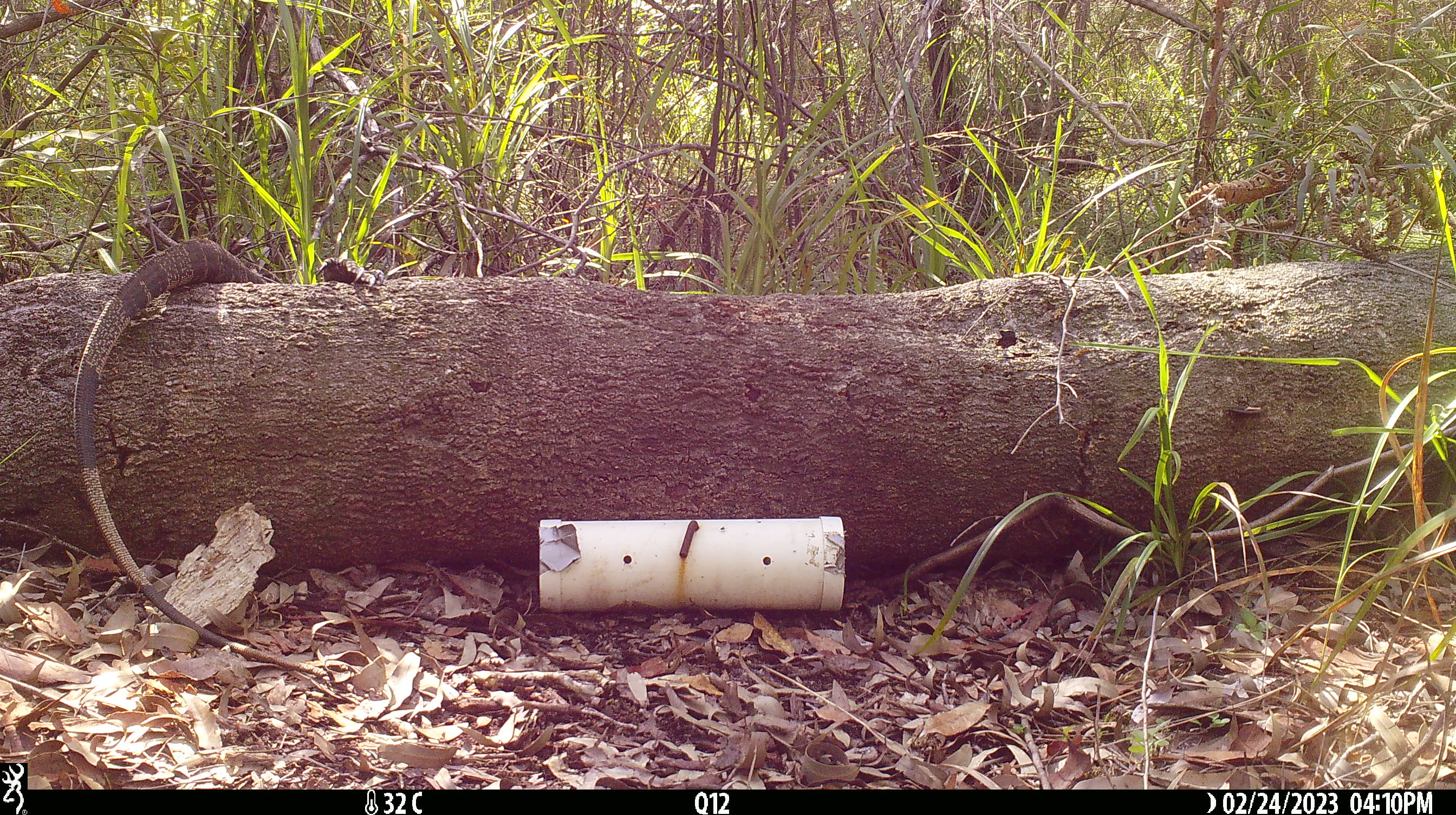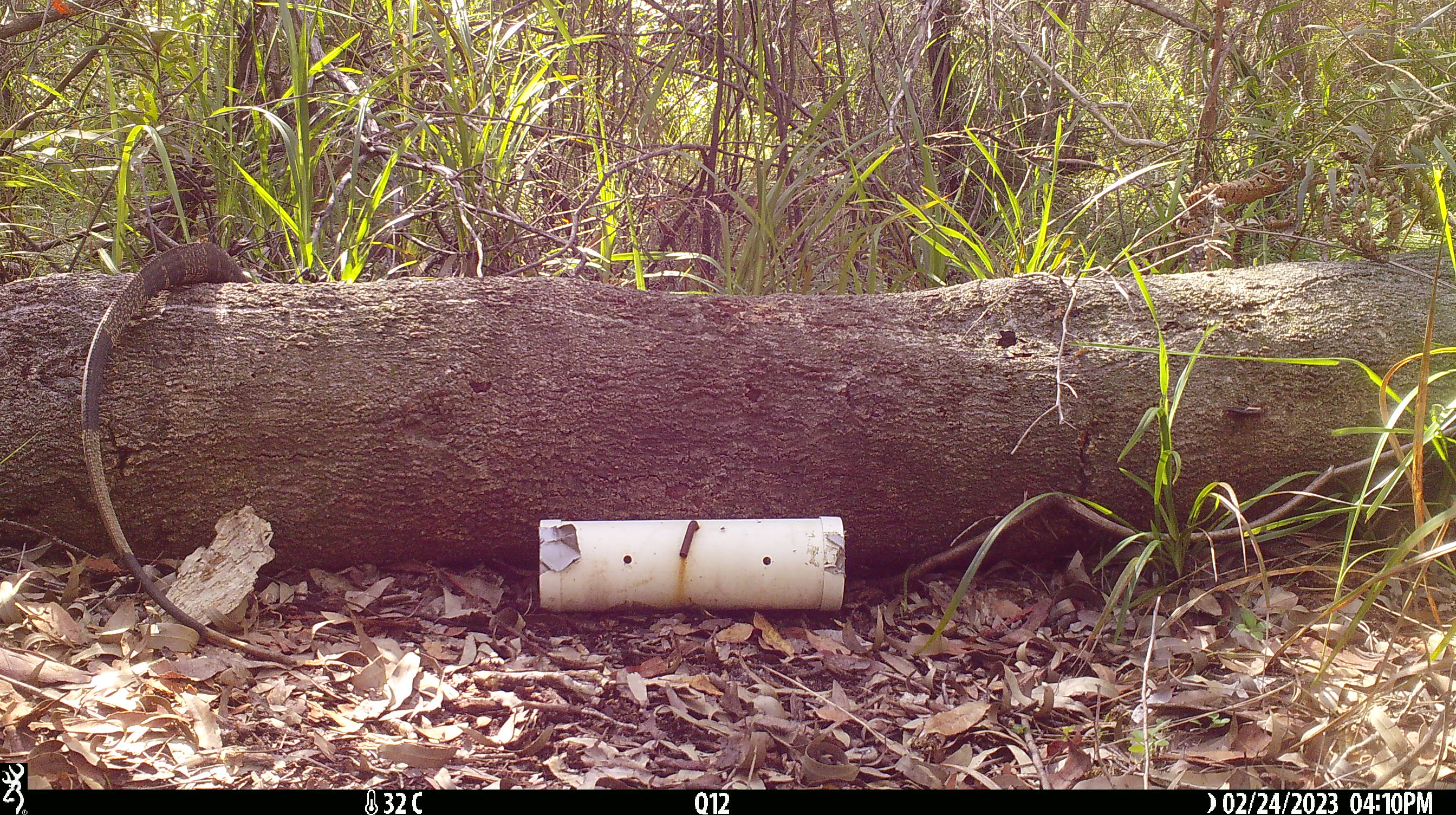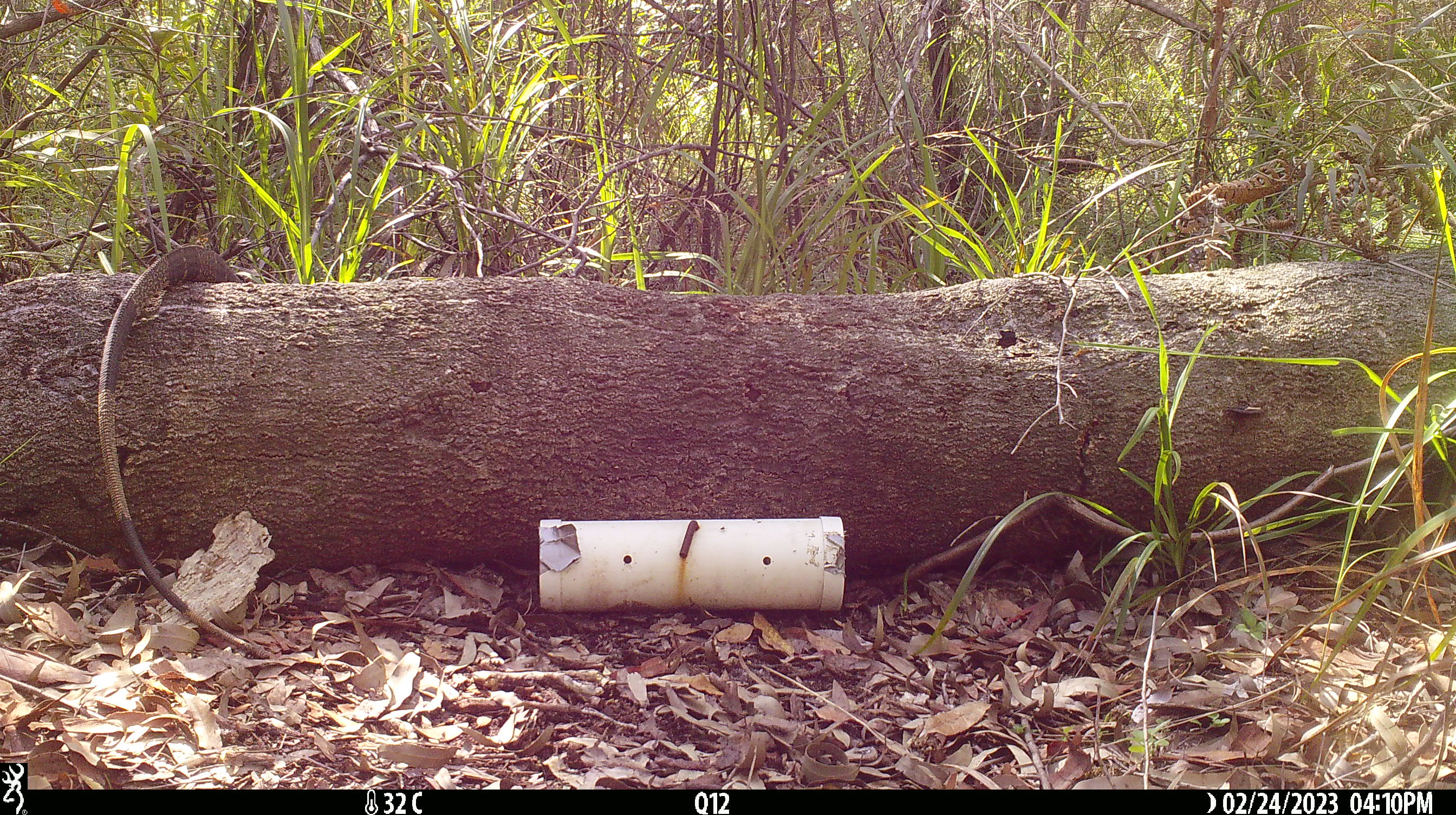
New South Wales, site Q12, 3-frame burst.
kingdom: Animalia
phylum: Chordata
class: Reptilia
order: Squamata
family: Varanidae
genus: Varanus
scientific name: Varanus varius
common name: lace monitor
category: goanna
Goanna (lace monitor) (Varanus varius).